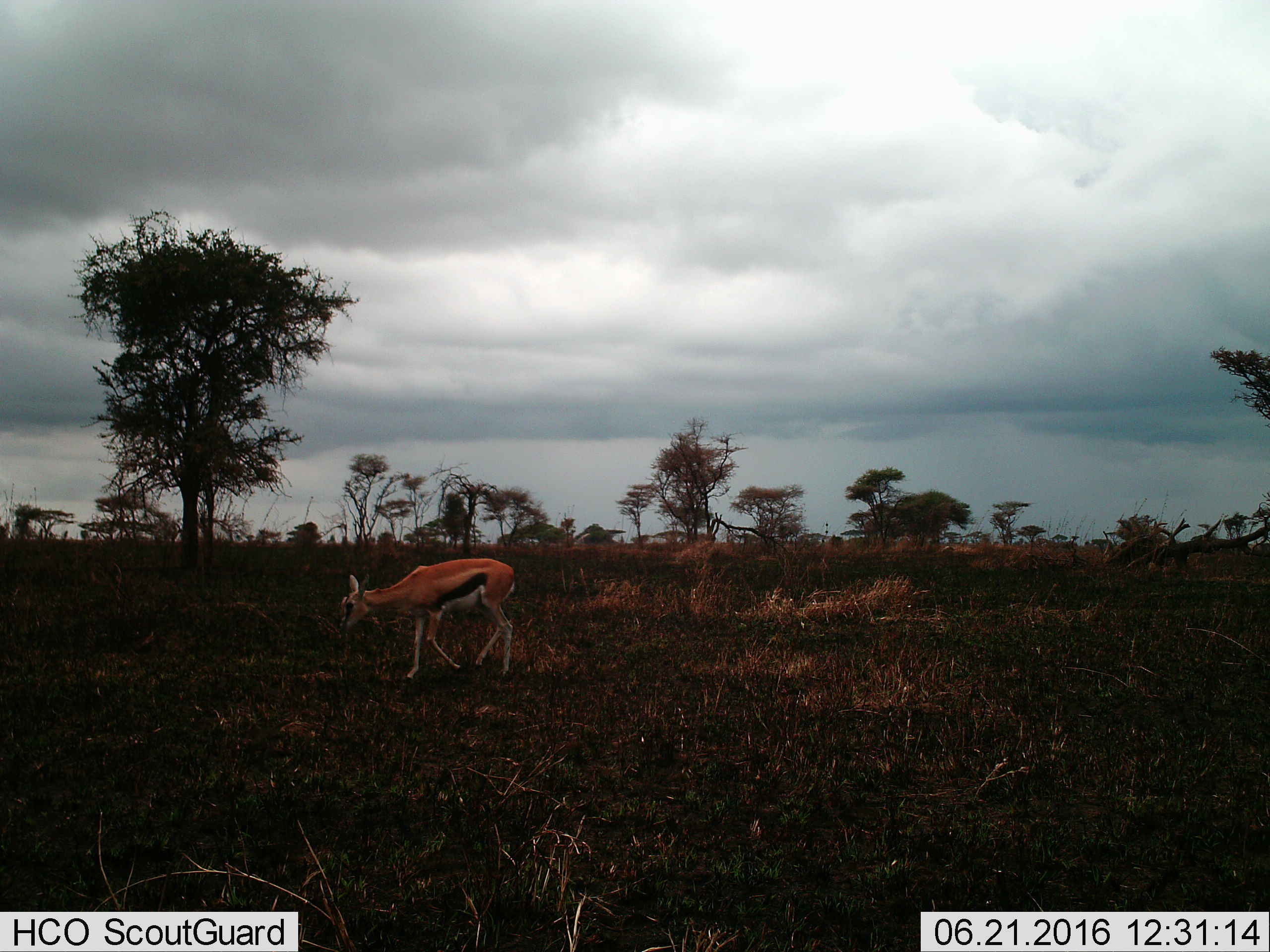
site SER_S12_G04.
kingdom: Animalia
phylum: Chordata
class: Mammalia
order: Artiodactyla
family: Bovidae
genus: Eudorcas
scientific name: Eudorcas thomsonii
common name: thomson's gazelle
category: gazellethomsons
Gazellethomsons (thomson's gazelle) (Eudorcas thomsonii), count 1. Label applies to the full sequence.